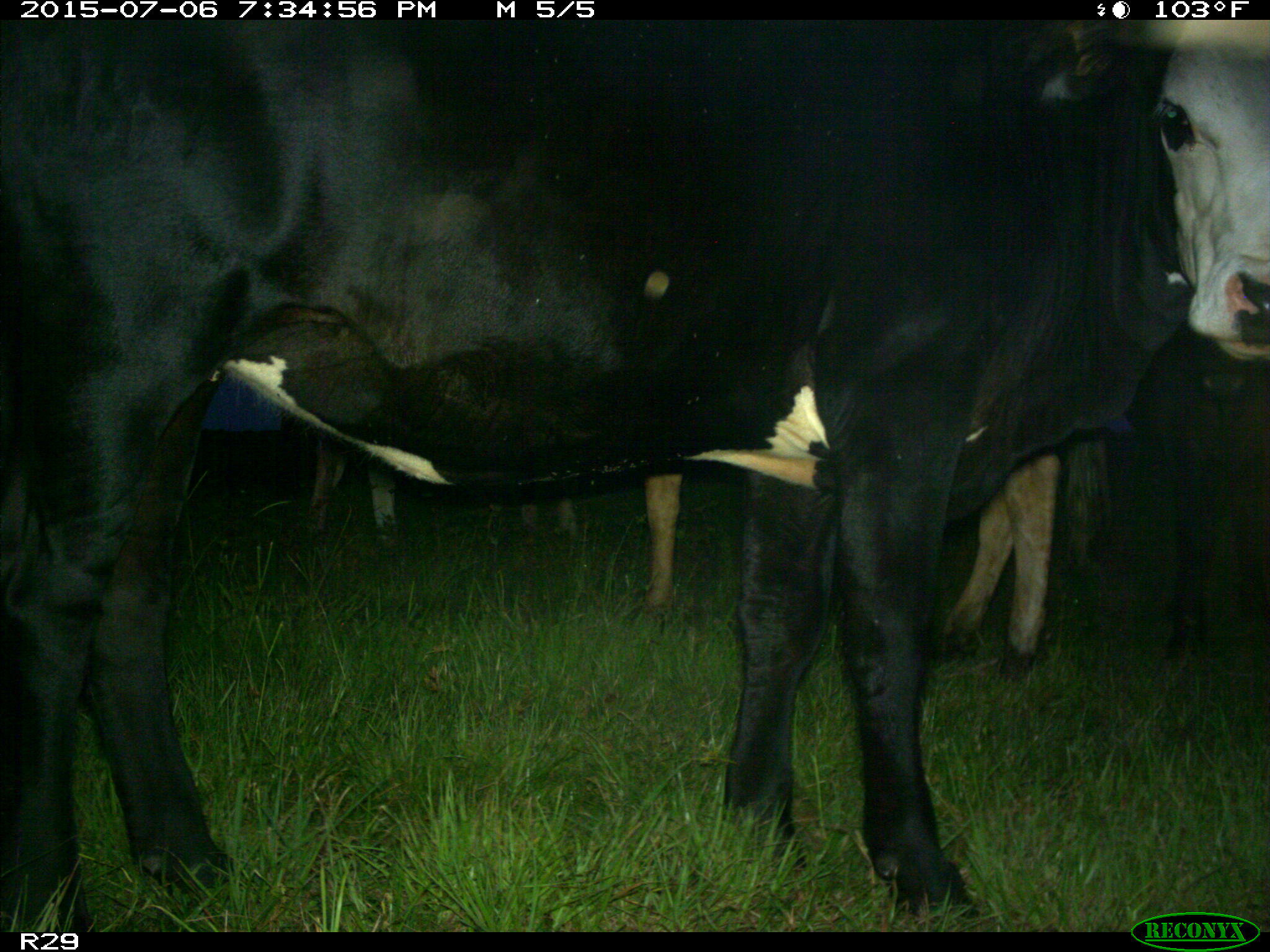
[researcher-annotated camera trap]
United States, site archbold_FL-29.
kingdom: Animalia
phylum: Chordata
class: Mammalia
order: Artiodactyla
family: Bovidae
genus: Bos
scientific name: Bos taurus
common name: domestic cow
Bos taurus (domestic cow).